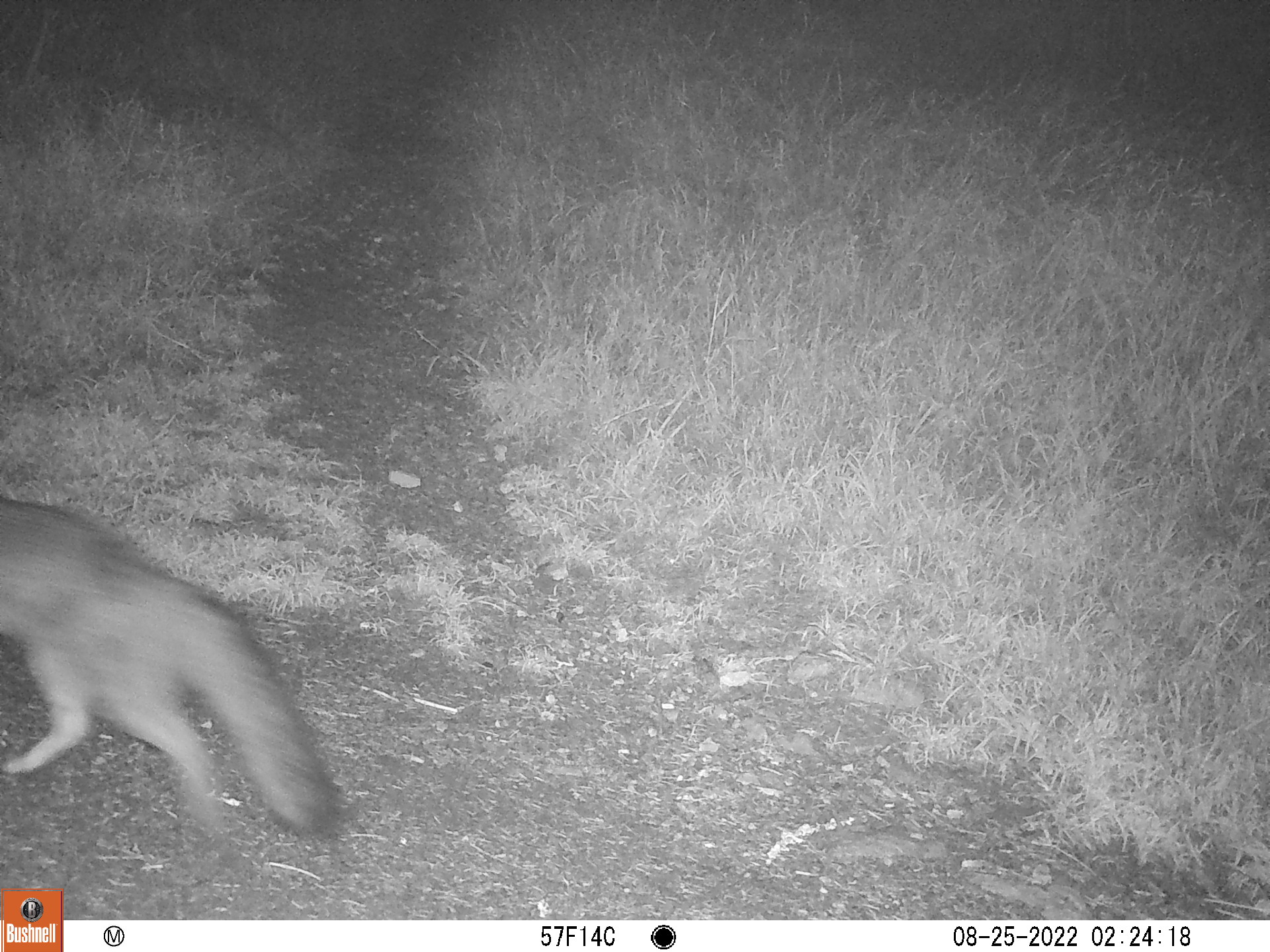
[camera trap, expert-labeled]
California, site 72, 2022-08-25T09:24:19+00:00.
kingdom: Animalia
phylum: Chordata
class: Mammalia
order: Carnivora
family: Canidae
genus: Urocyon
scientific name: Urocyon cinereoargenteus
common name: gray fox